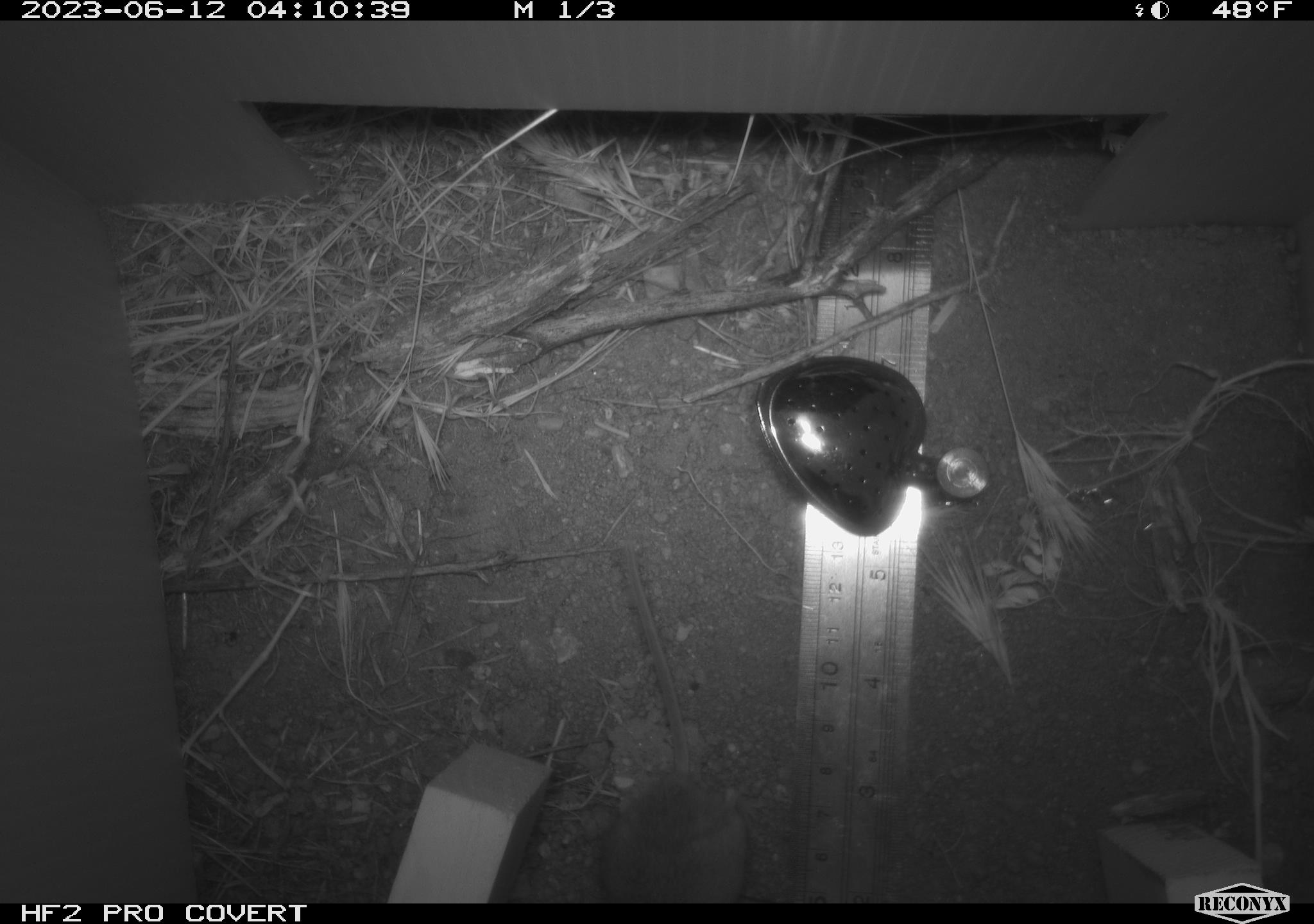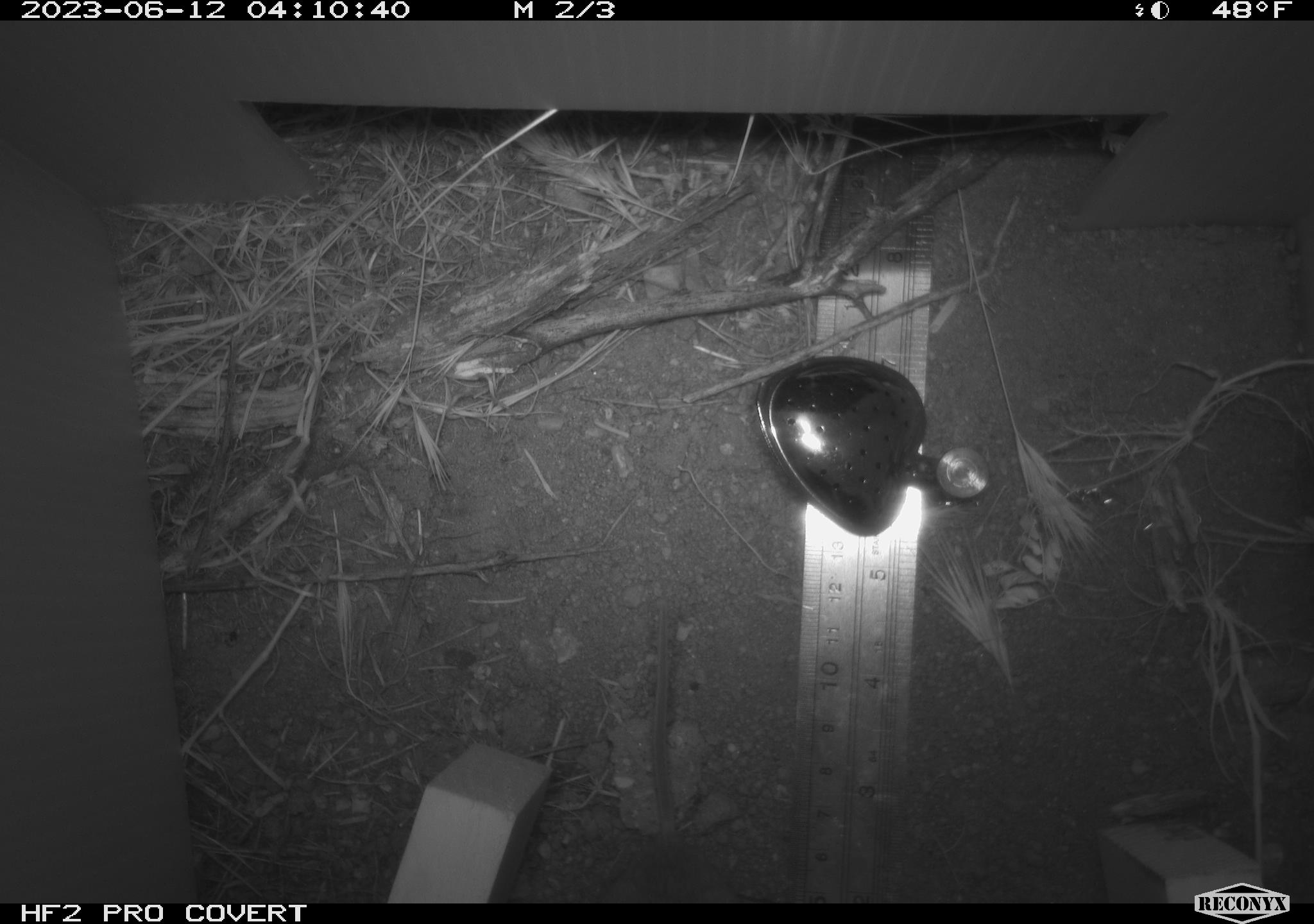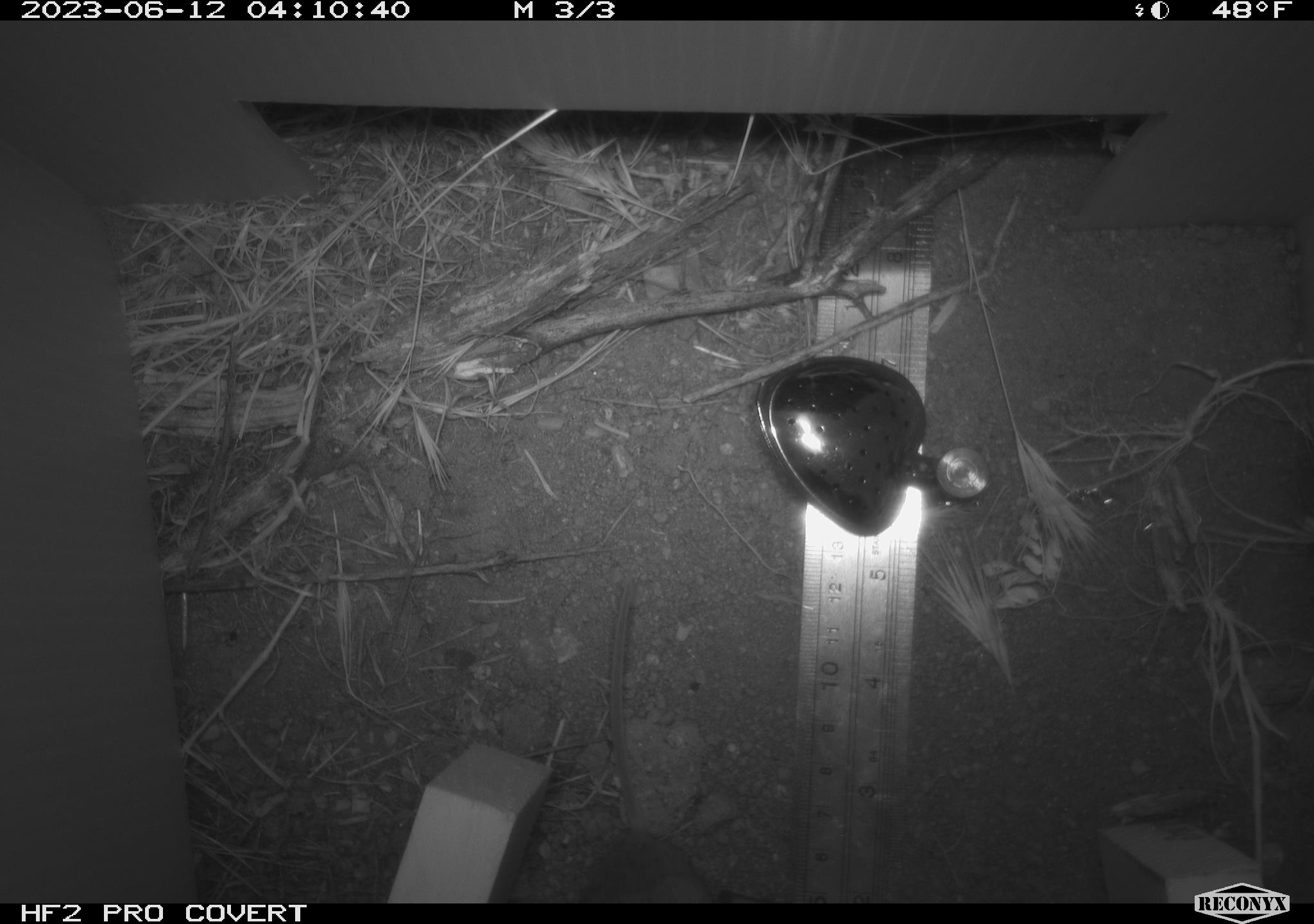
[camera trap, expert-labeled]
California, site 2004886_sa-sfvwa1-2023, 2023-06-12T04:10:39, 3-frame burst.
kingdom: Animalia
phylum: Chordata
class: Mammalia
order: Rodentia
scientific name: Rodentia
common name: mouse species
Mouse species (Rodentia).